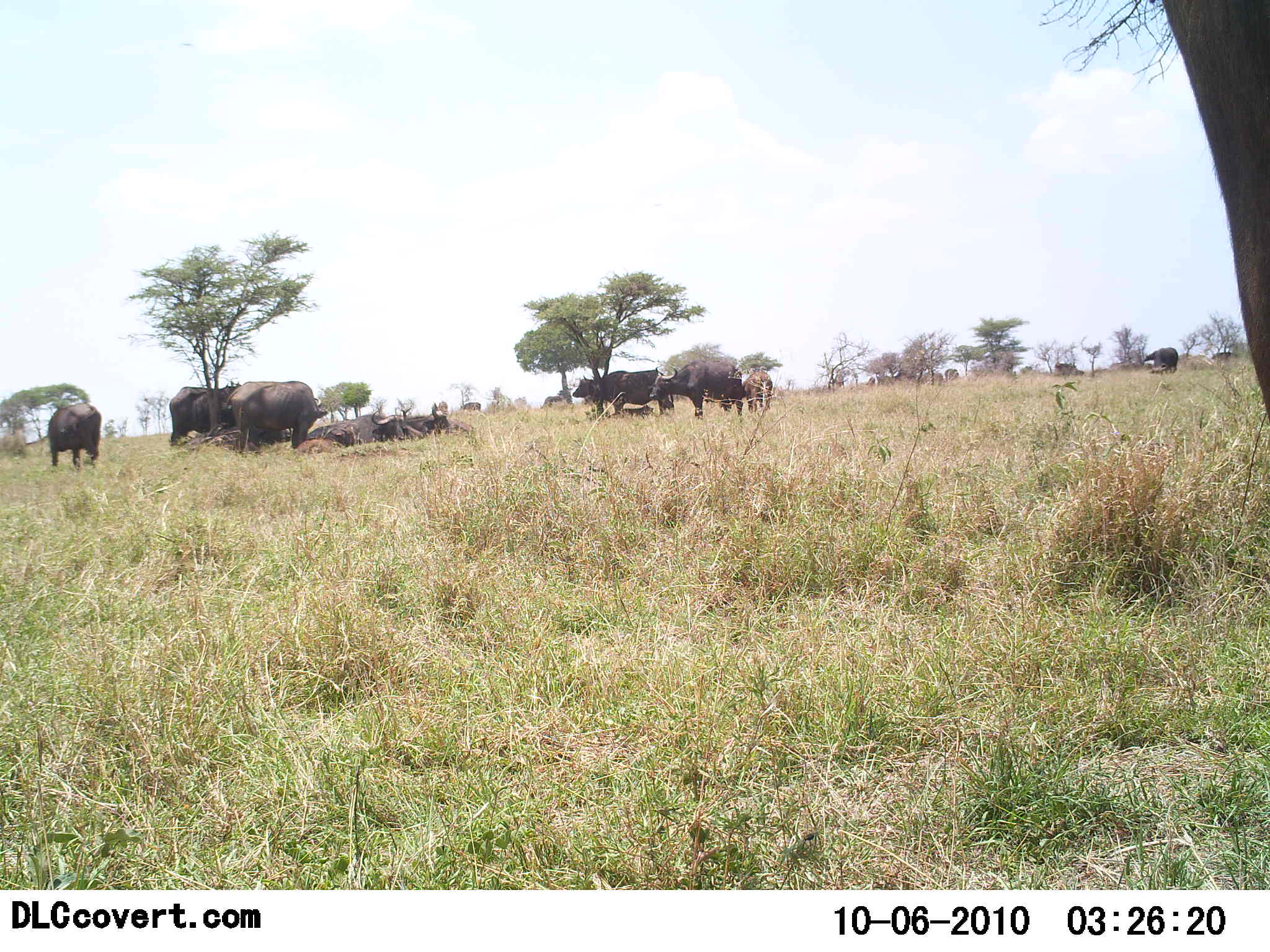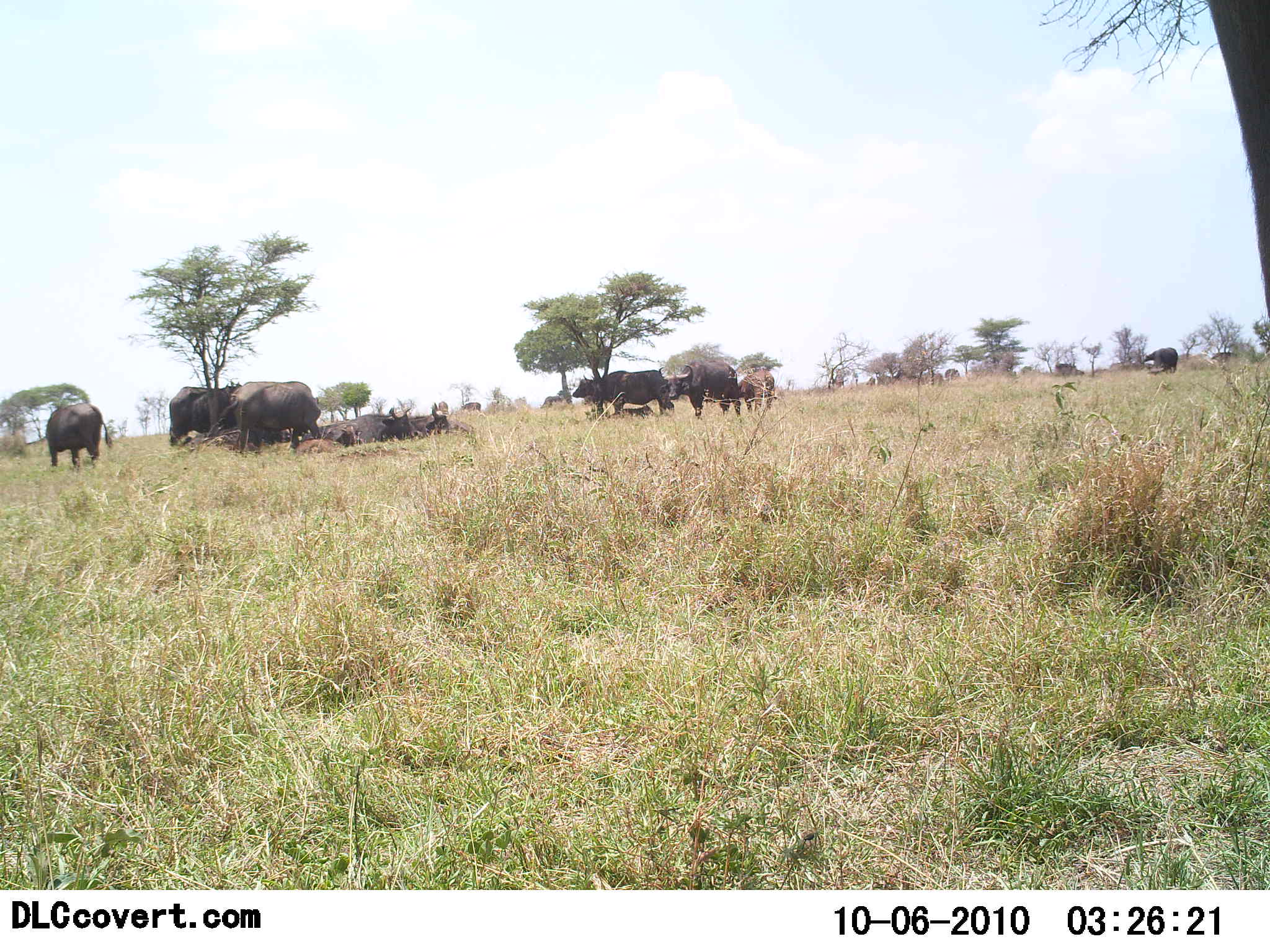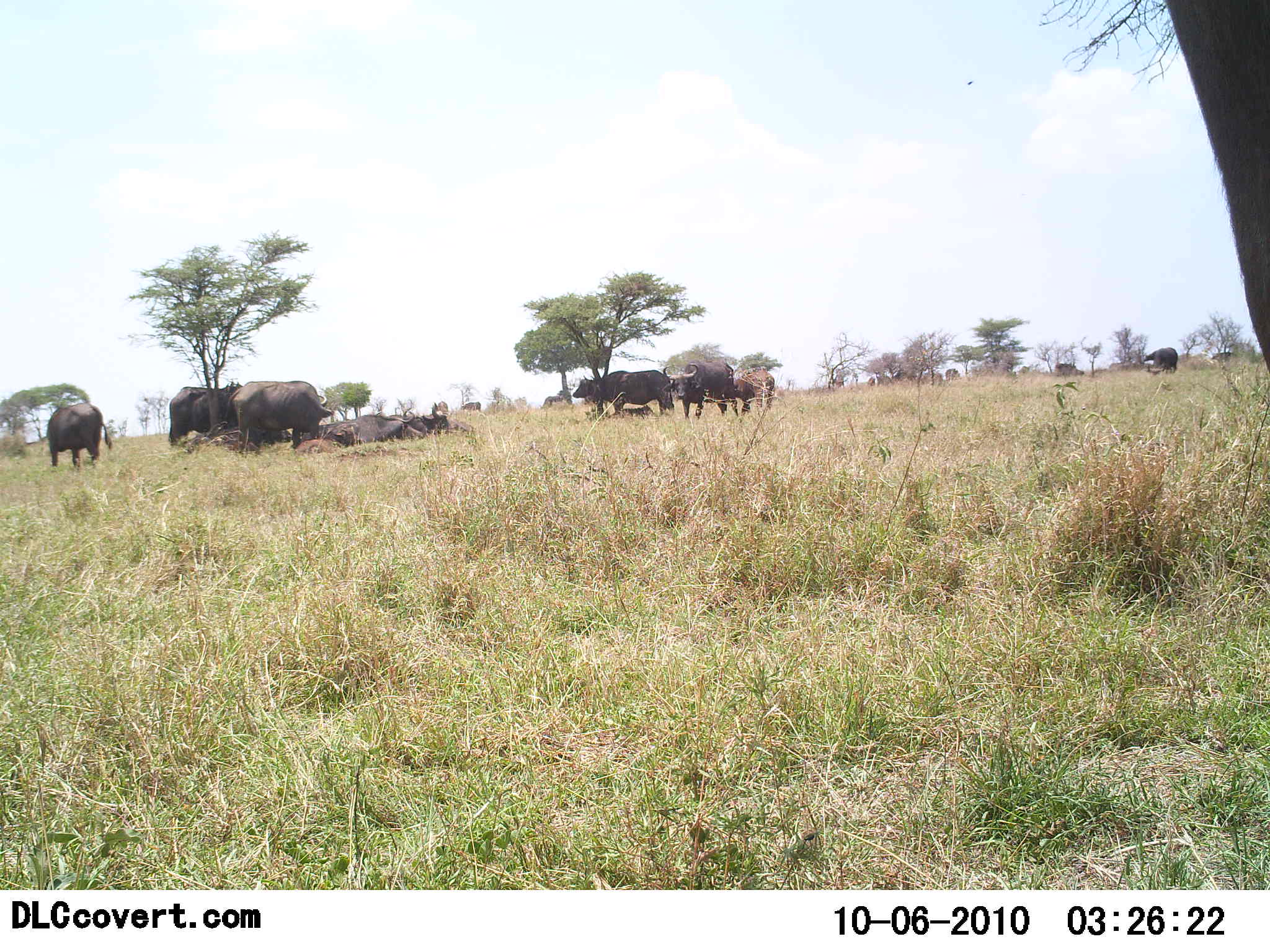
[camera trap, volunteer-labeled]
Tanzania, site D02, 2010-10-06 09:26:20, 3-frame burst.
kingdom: Animalia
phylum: Chordata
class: Mammalia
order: Artiodactyla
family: Bovidae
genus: Syncerus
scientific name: Syncerus caffer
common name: cape buffalo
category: buffalo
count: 11-50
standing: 81%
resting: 75%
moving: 6%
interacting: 12%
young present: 12%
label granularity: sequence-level